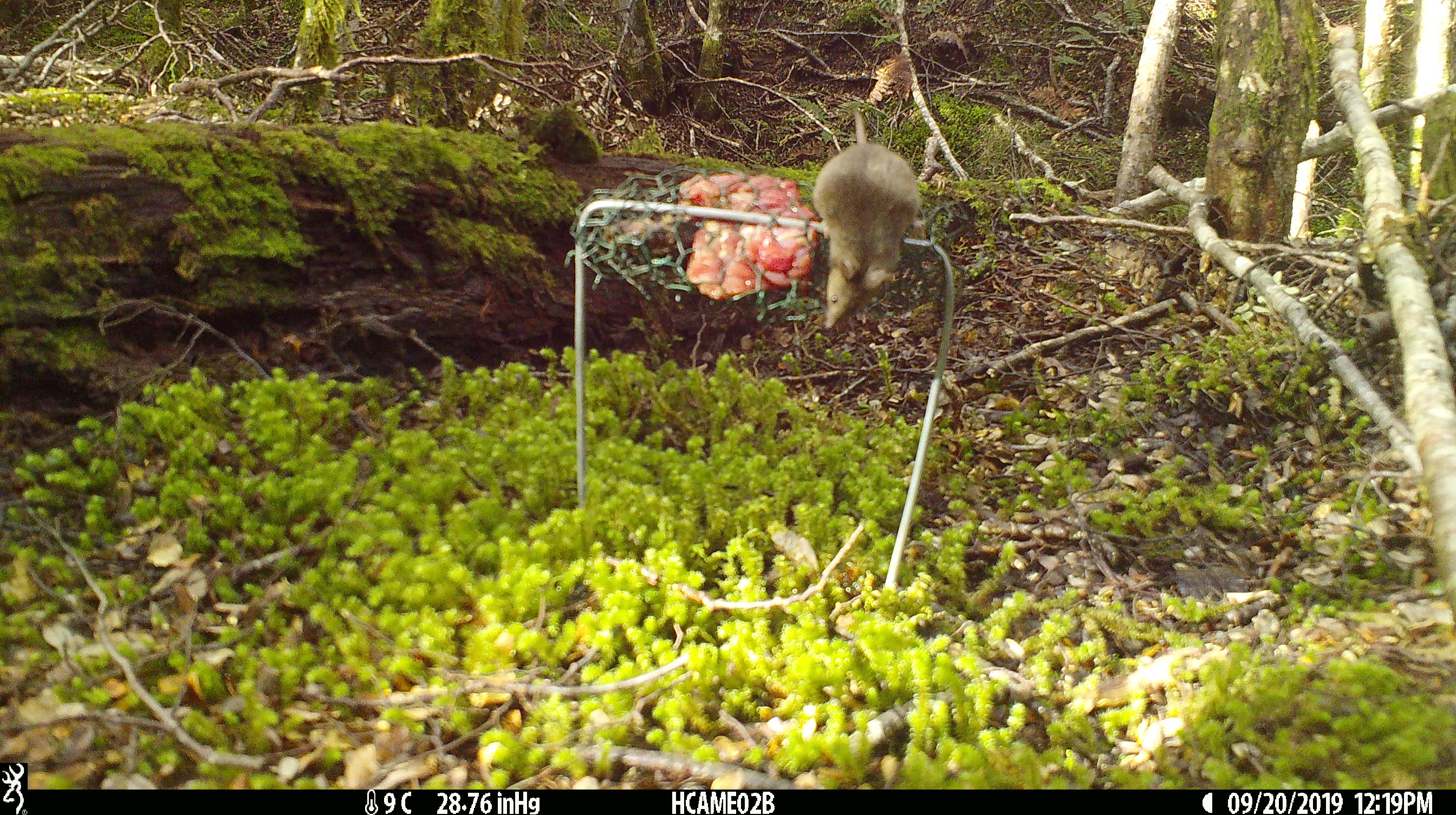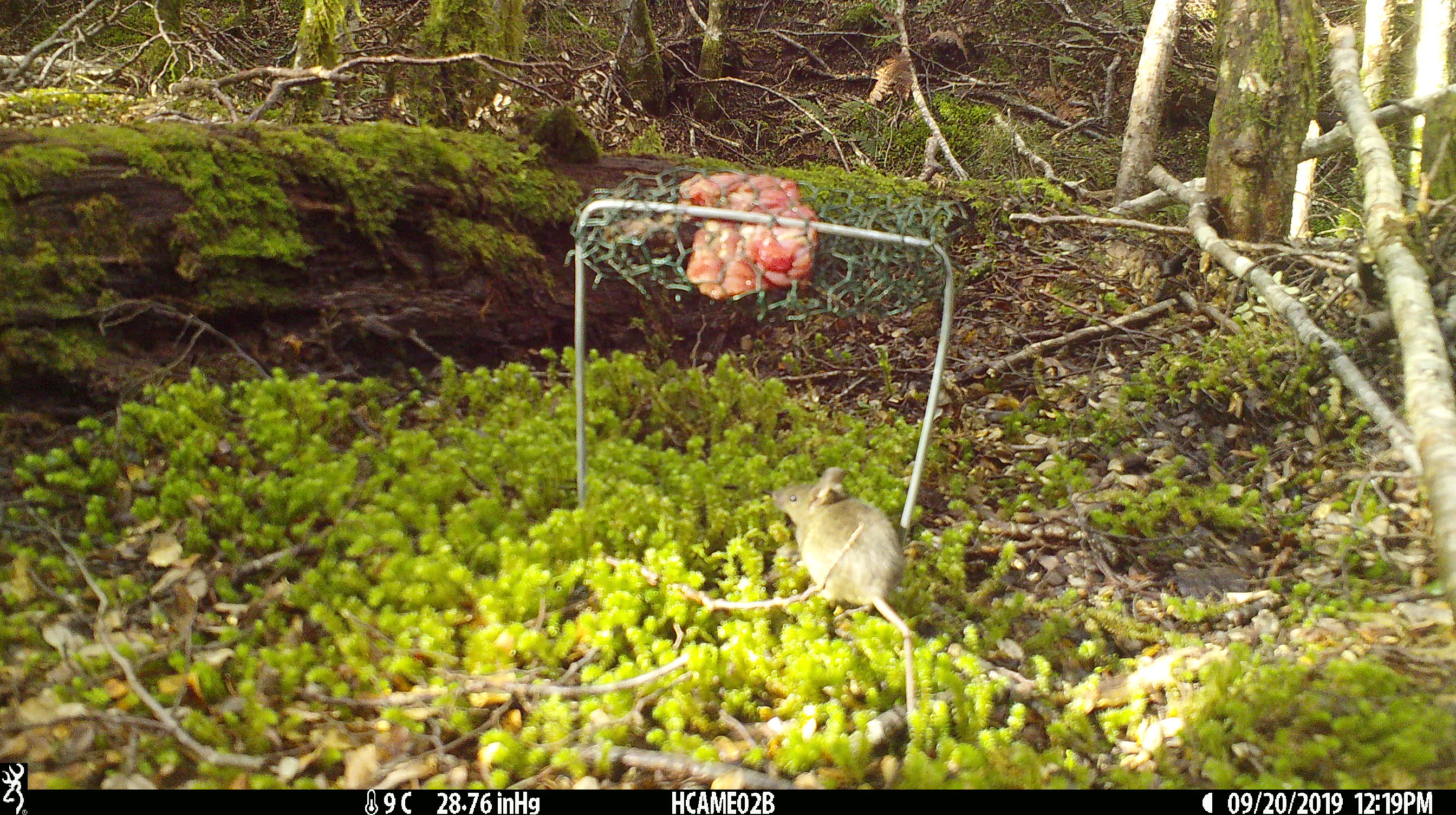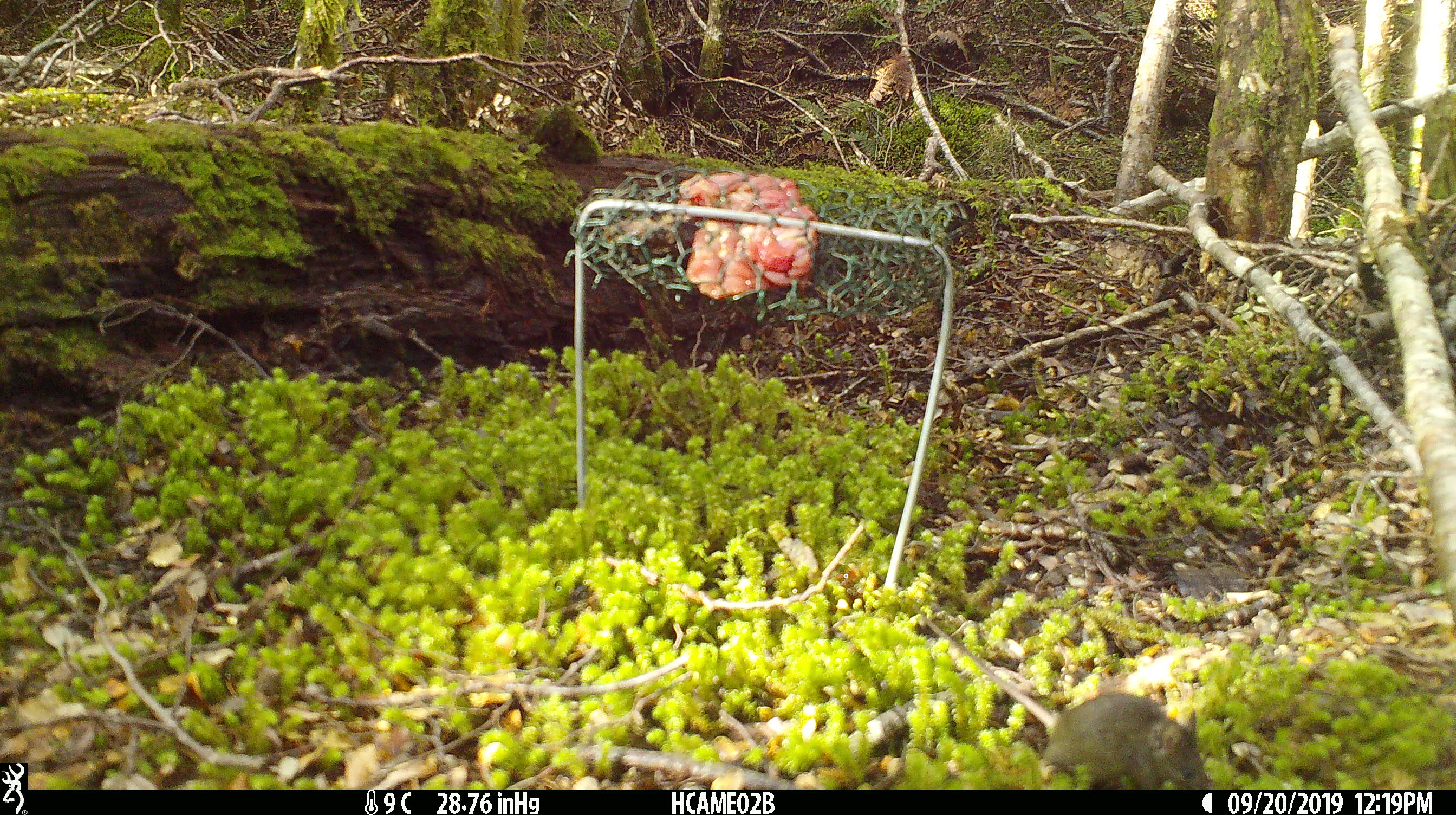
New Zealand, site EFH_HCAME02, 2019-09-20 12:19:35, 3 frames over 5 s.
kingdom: Animalia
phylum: Chordata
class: Mammalia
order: Rodentia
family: Muridae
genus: Mus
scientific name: Mus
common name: mouse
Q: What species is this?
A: Mouse (Mus).